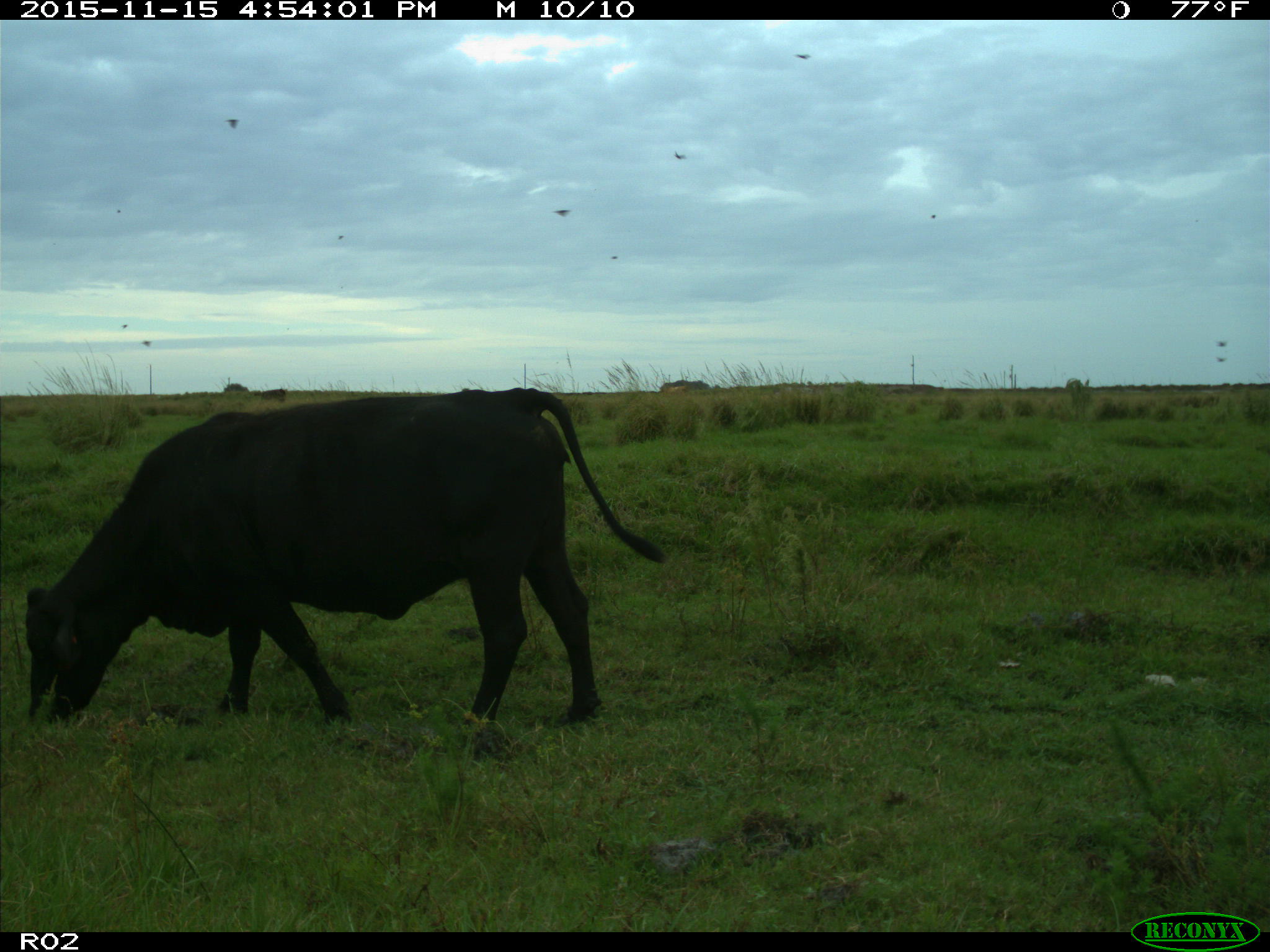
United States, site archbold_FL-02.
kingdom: Animalia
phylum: Chordata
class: Mammalia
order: Artiodactyla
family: Bovidae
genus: Bos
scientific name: Bos taurus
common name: domestic cow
Bos taurus (domestic cow).